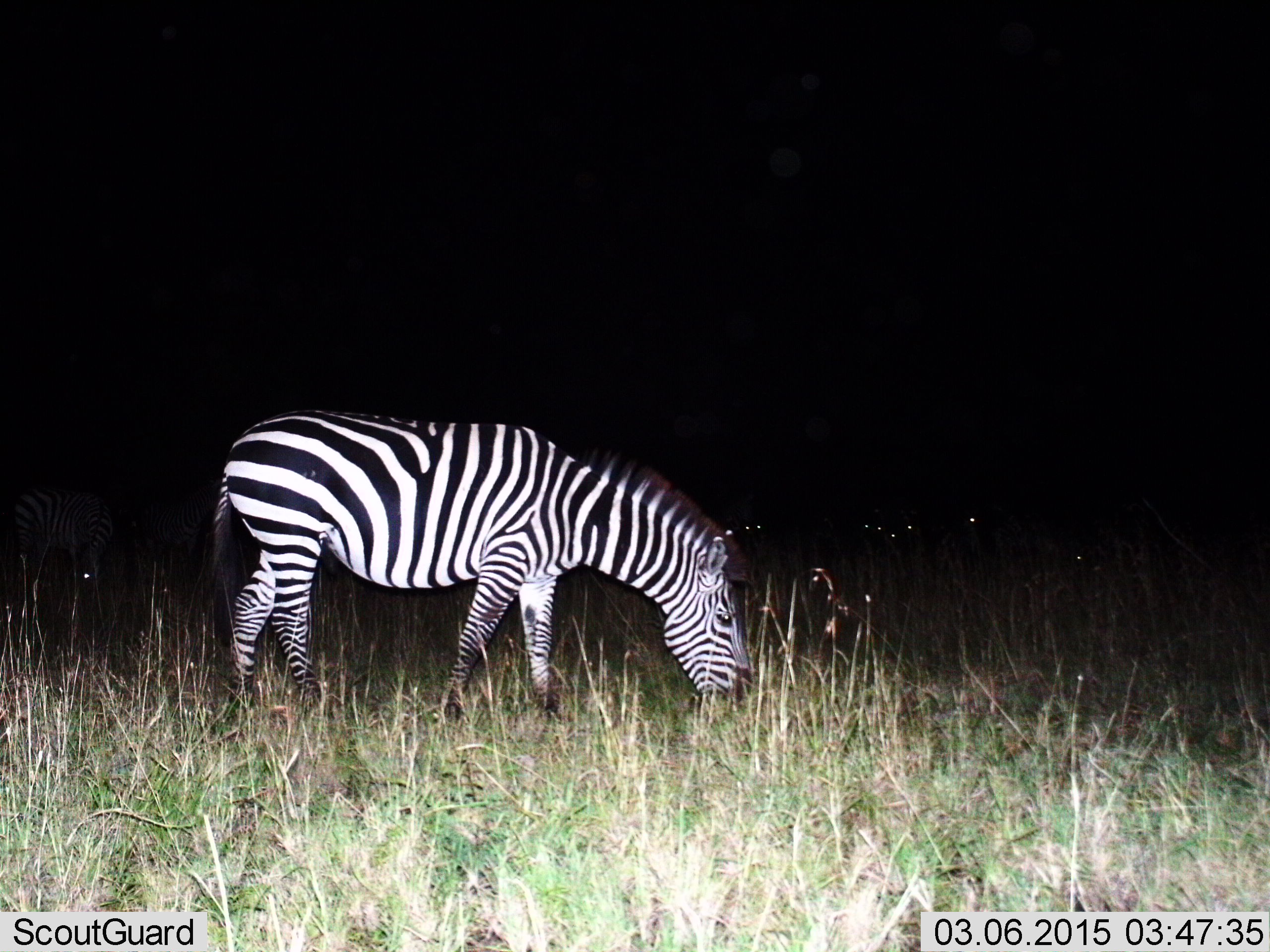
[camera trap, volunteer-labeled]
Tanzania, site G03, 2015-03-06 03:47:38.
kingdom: Animalia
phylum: Chordata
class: Mammalia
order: Perissodactyla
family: Equidae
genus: Equus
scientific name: Equus quagga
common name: plains zebra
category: zebra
Zebra (plains zebra) (Equus quagga), count 1. Behavior (volunteer vote fractions): standing 30%, resting 0%, moving 0%, interacting 0%. Young present (vote fraction): 0%. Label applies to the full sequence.